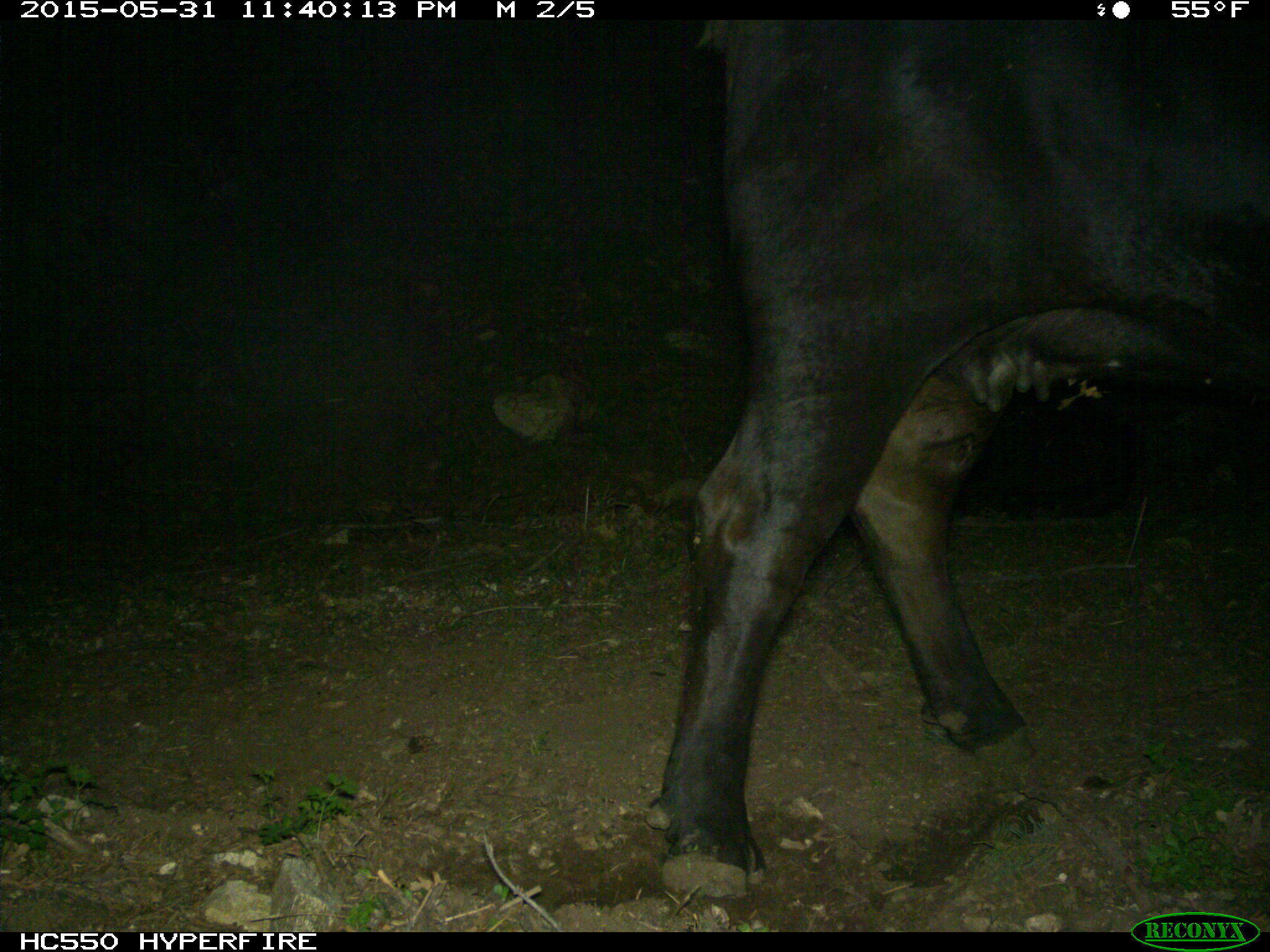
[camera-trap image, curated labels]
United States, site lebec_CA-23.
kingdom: Animalia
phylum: Chordata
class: Mammalia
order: Artiodactyla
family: Bovidae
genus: Bos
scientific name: Bos taurus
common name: domestic cow